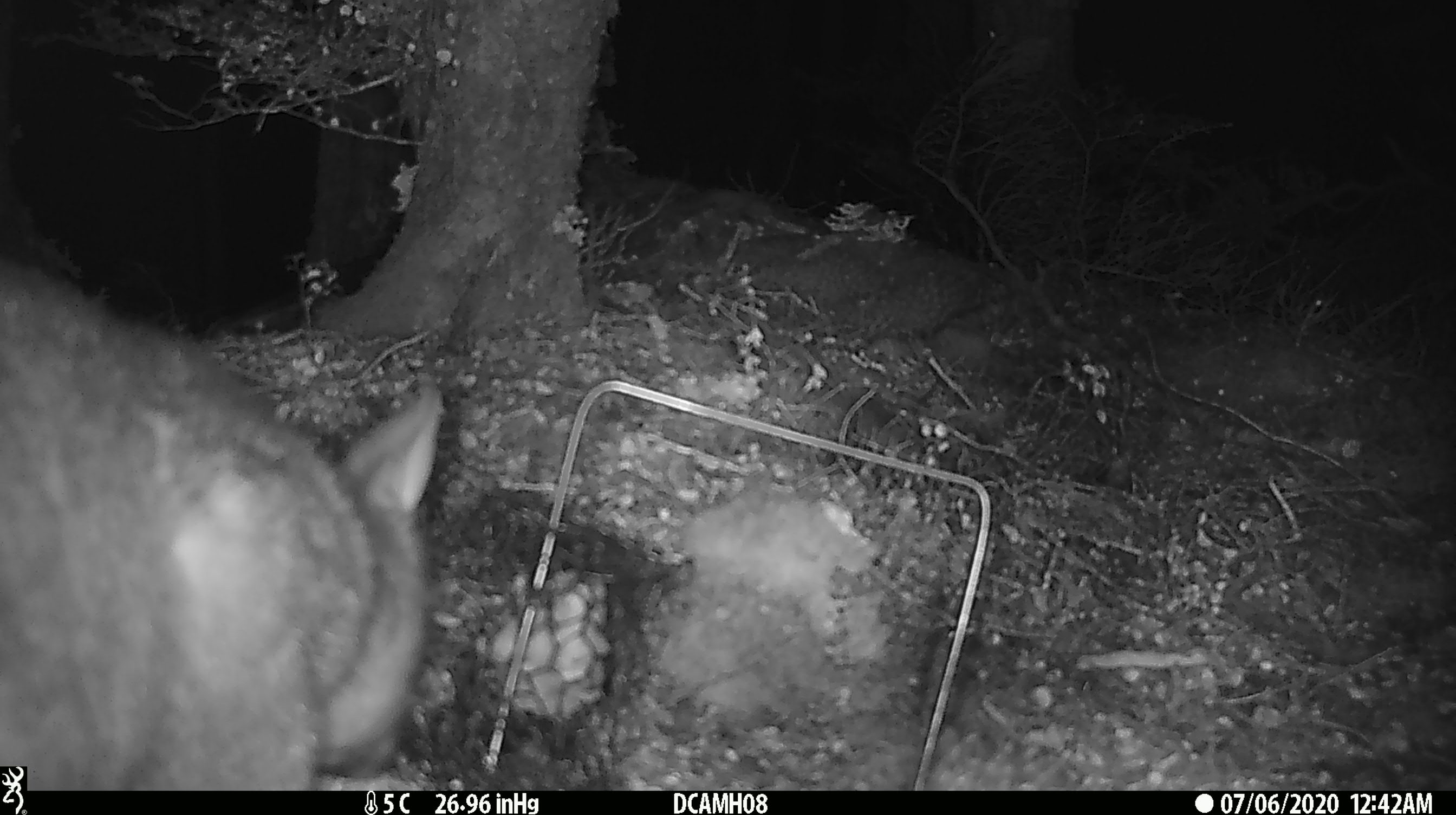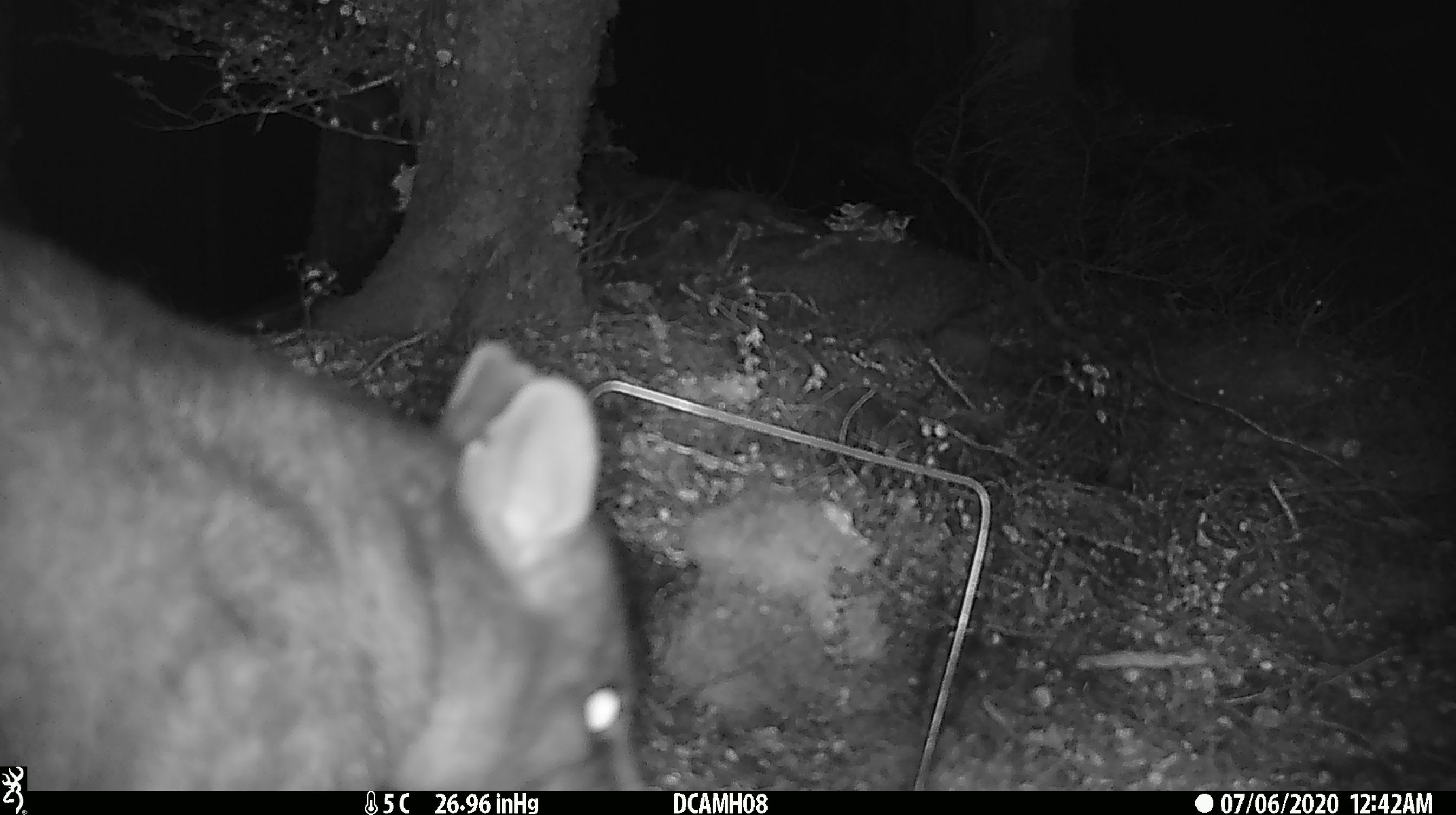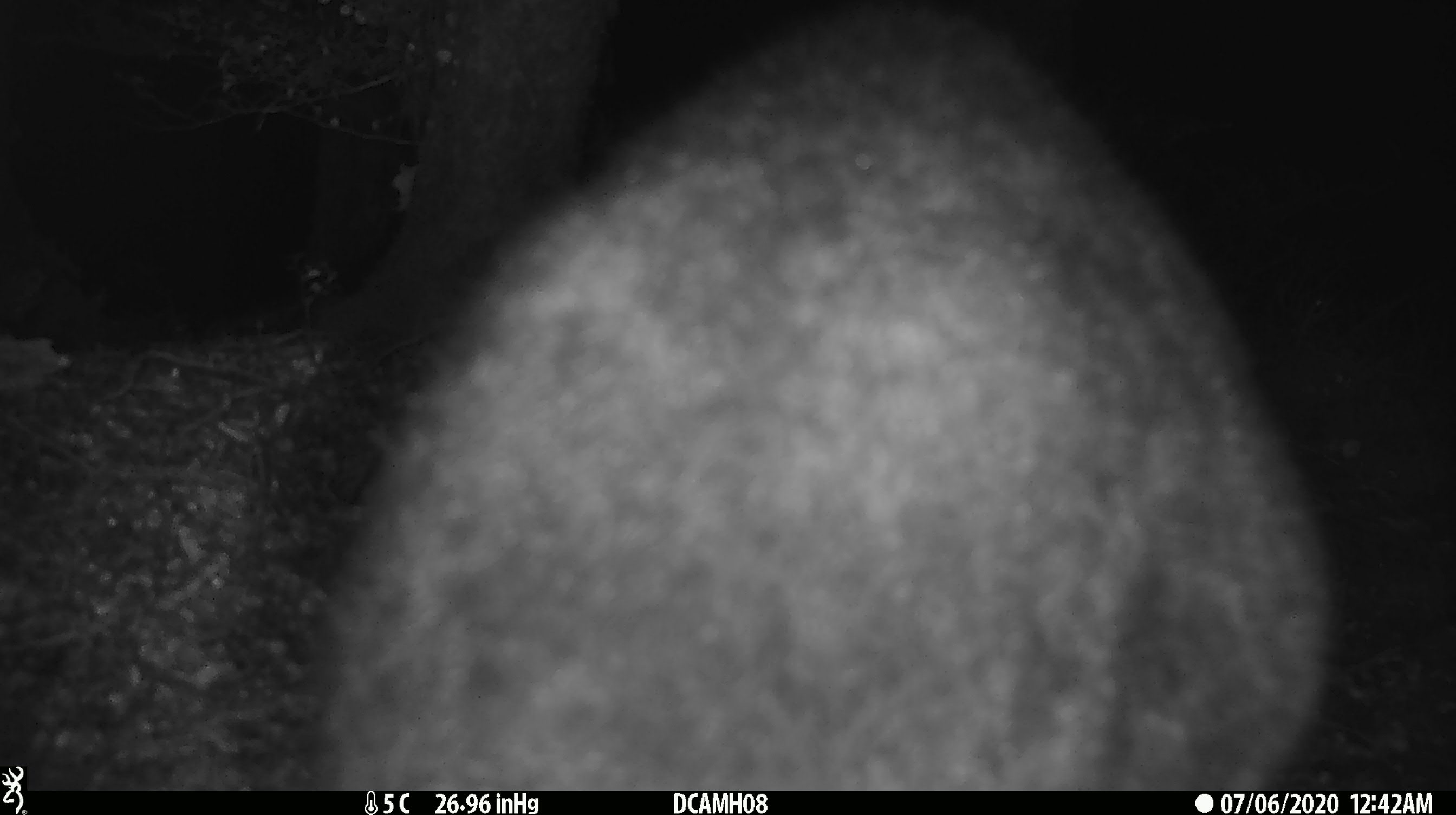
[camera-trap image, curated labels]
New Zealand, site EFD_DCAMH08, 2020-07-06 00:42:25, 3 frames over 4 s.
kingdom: Animalia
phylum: Chordata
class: Mammalia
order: Diprotodontia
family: Phalangeridae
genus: Trichosurus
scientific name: Trichosurus vulpecula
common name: common brushtail possum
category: possum